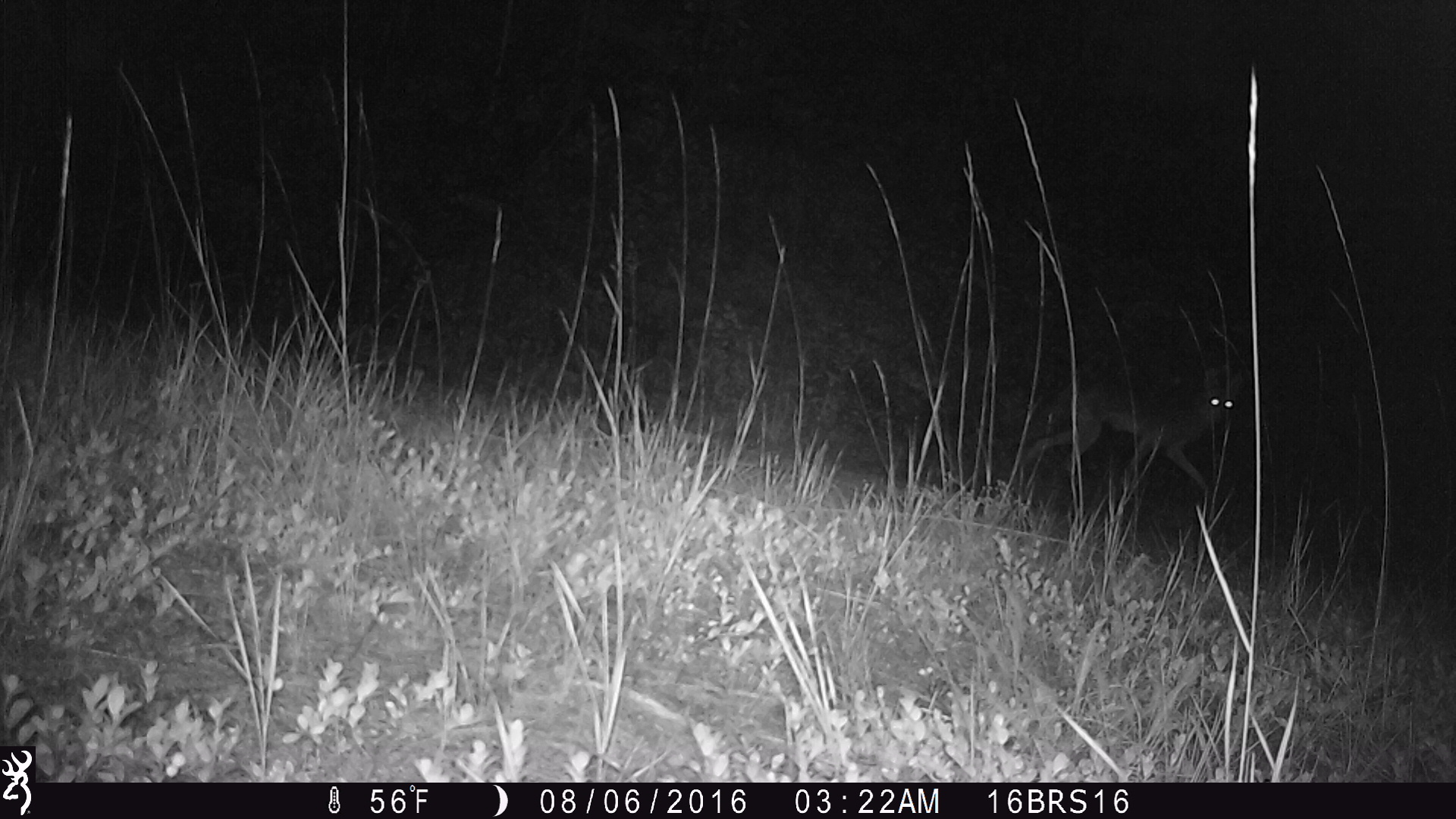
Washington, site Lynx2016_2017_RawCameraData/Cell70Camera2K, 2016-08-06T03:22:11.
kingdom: Animalia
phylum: Chordata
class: Mammalia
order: Carnivora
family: Canidae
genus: Canis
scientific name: Canis latrans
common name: coyote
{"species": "Canis latrans (coyote)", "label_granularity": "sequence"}